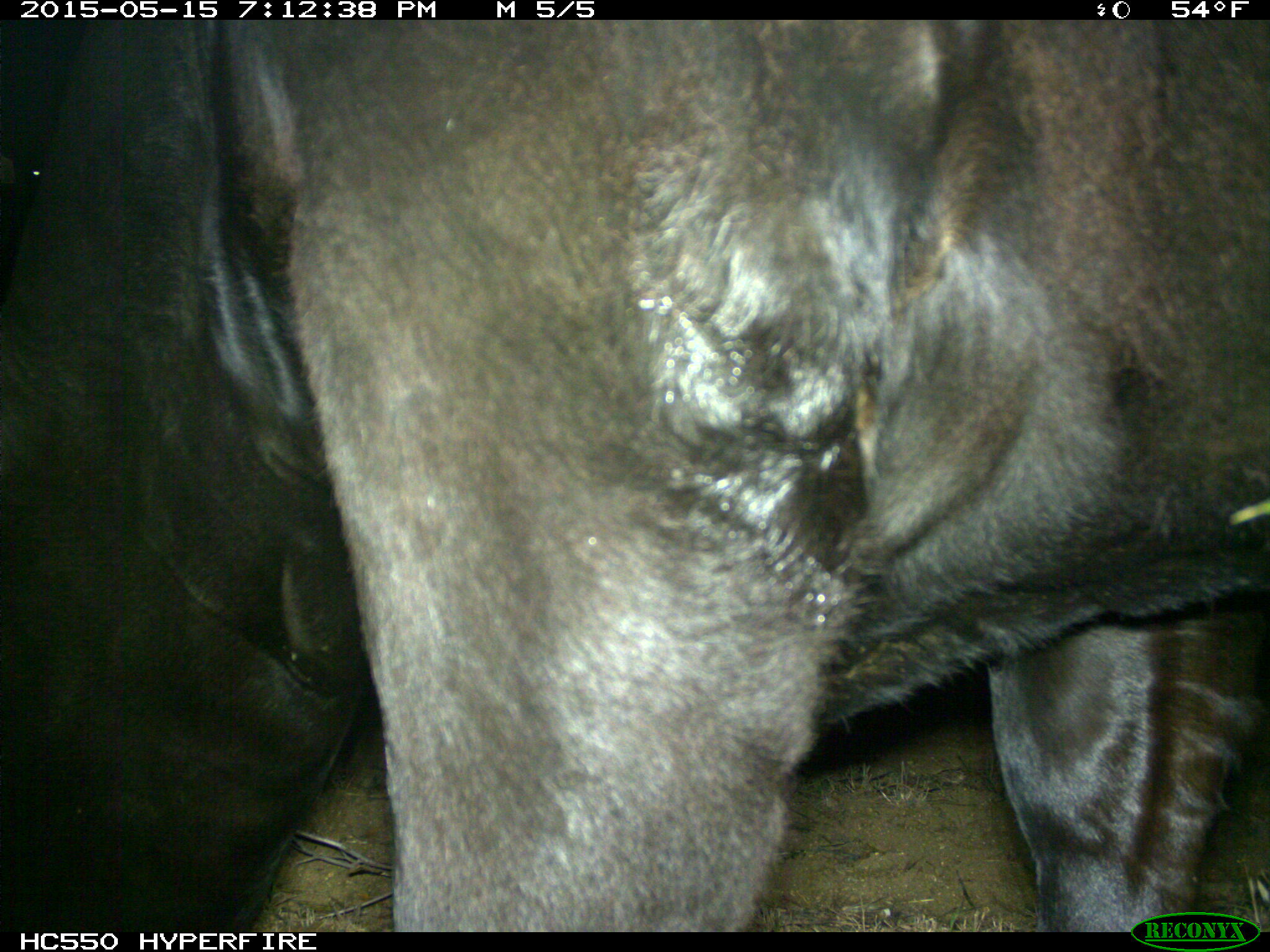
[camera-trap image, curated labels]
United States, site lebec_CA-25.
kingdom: Animalia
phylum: Chordata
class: Mammalia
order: Artiodactyla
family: Bovidae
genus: Bos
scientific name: Bos taurus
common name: domestic cow